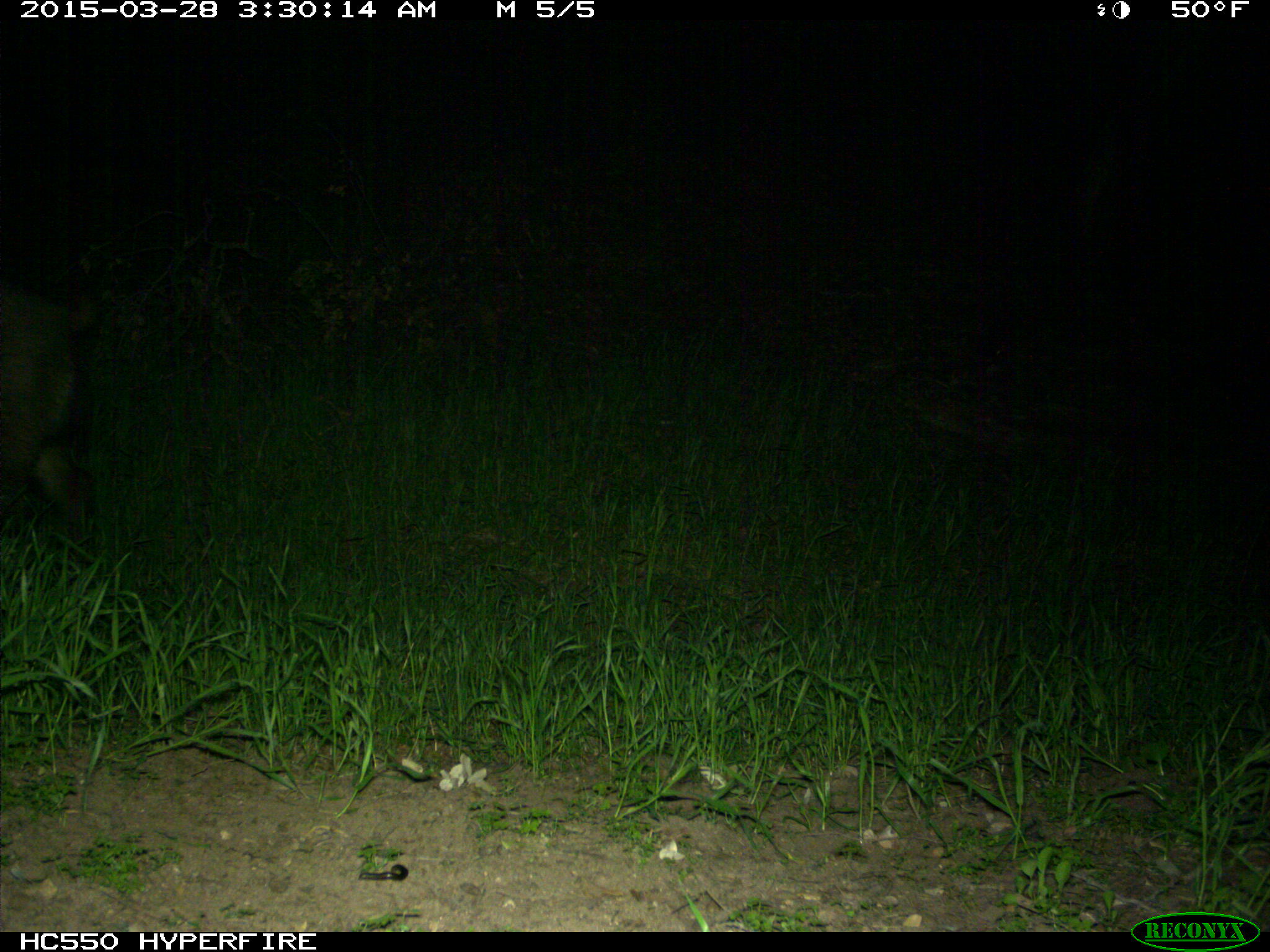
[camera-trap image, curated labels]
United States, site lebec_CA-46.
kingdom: Animalia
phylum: Chordata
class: Mammalia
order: Artiodactyla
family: Suidae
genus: Sus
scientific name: Sus scrofa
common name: wild boar